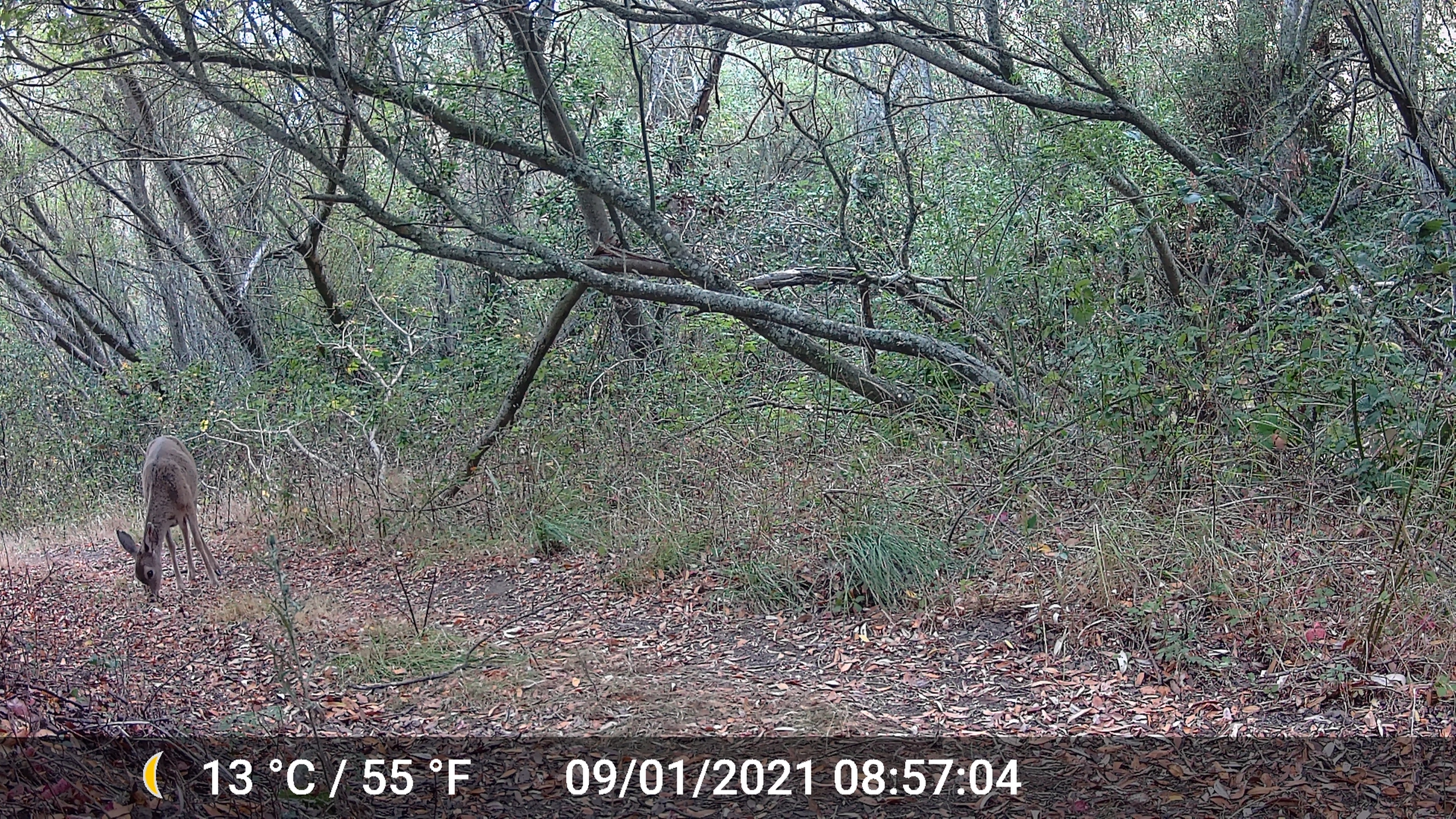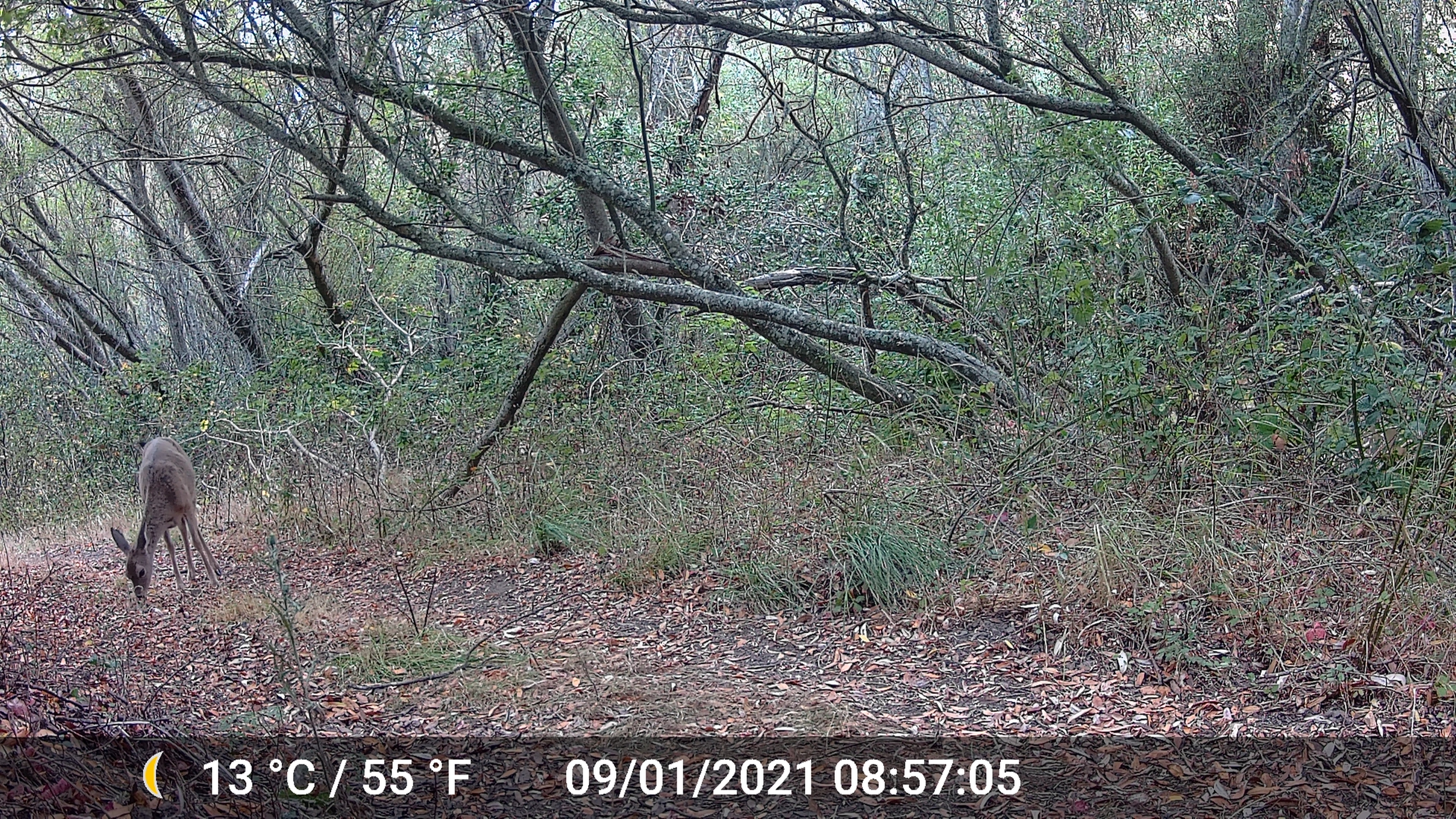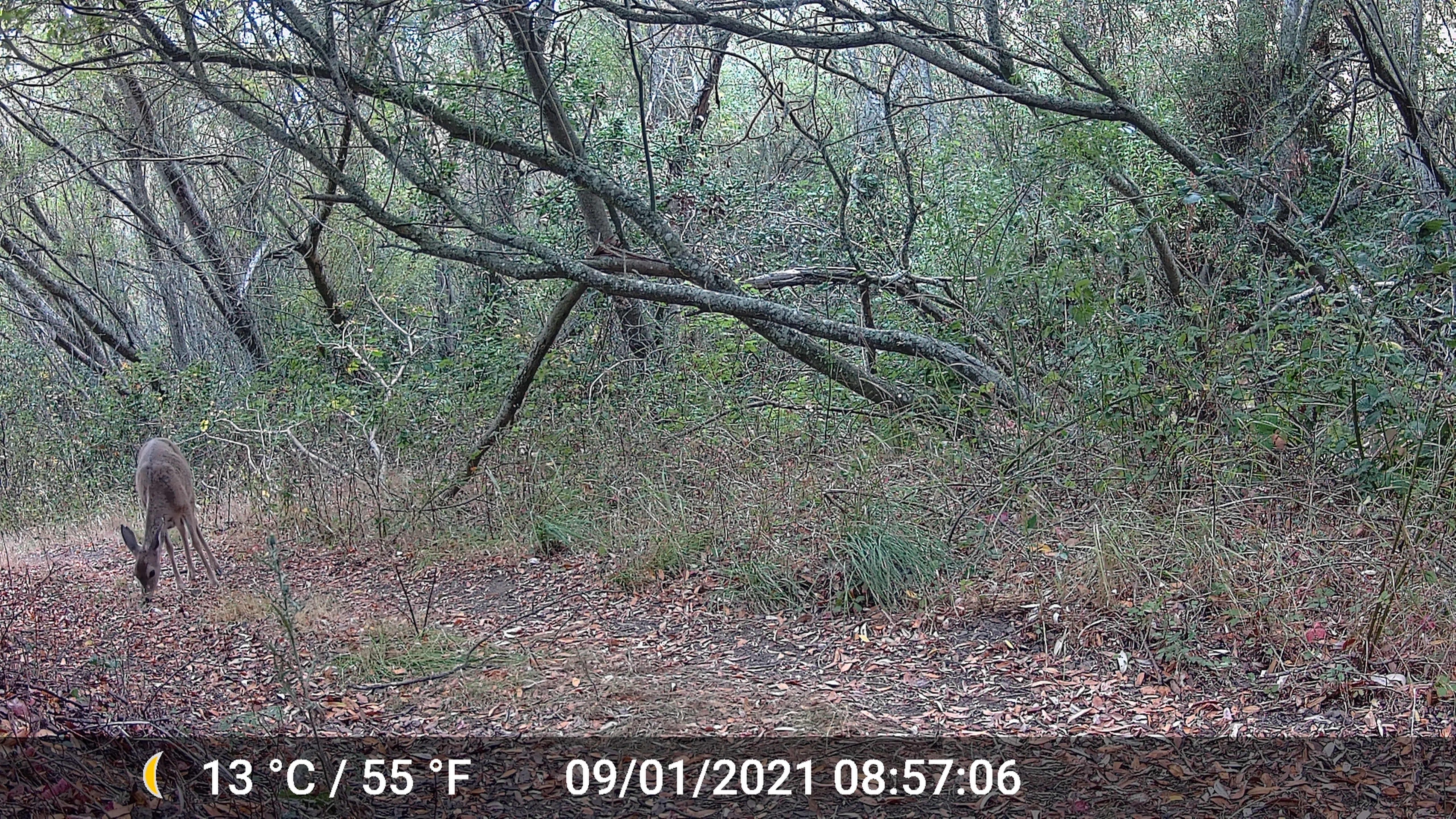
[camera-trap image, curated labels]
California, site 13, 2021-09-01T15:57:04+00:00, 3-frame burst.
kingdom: Animalia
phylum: Chordata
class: Mammalia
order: Artiodactyla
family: Cervidae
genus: Odocoileus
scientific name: Odocoileus hemionus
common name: mule deer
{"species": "mule deer (Odocoileus hemionus)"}